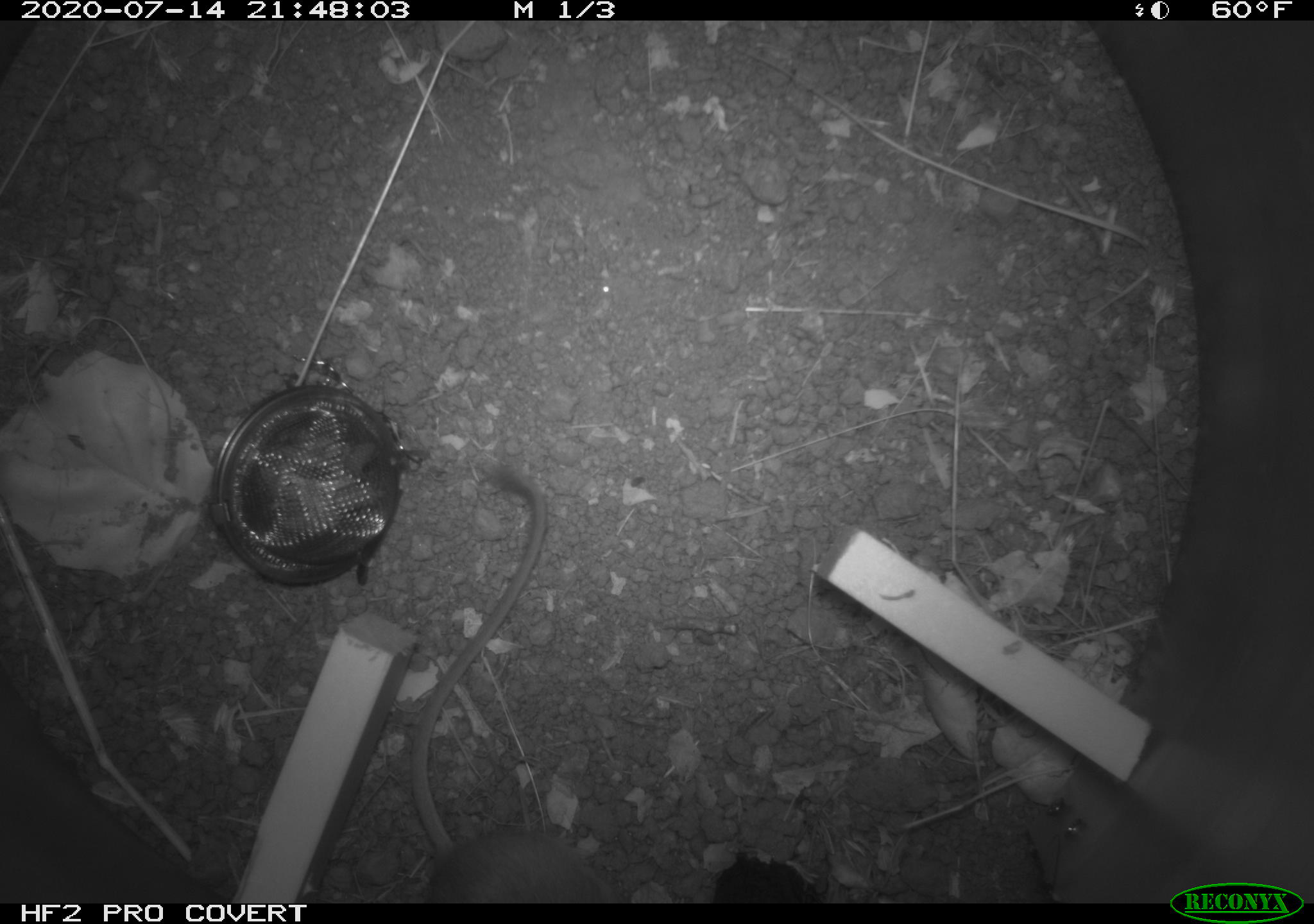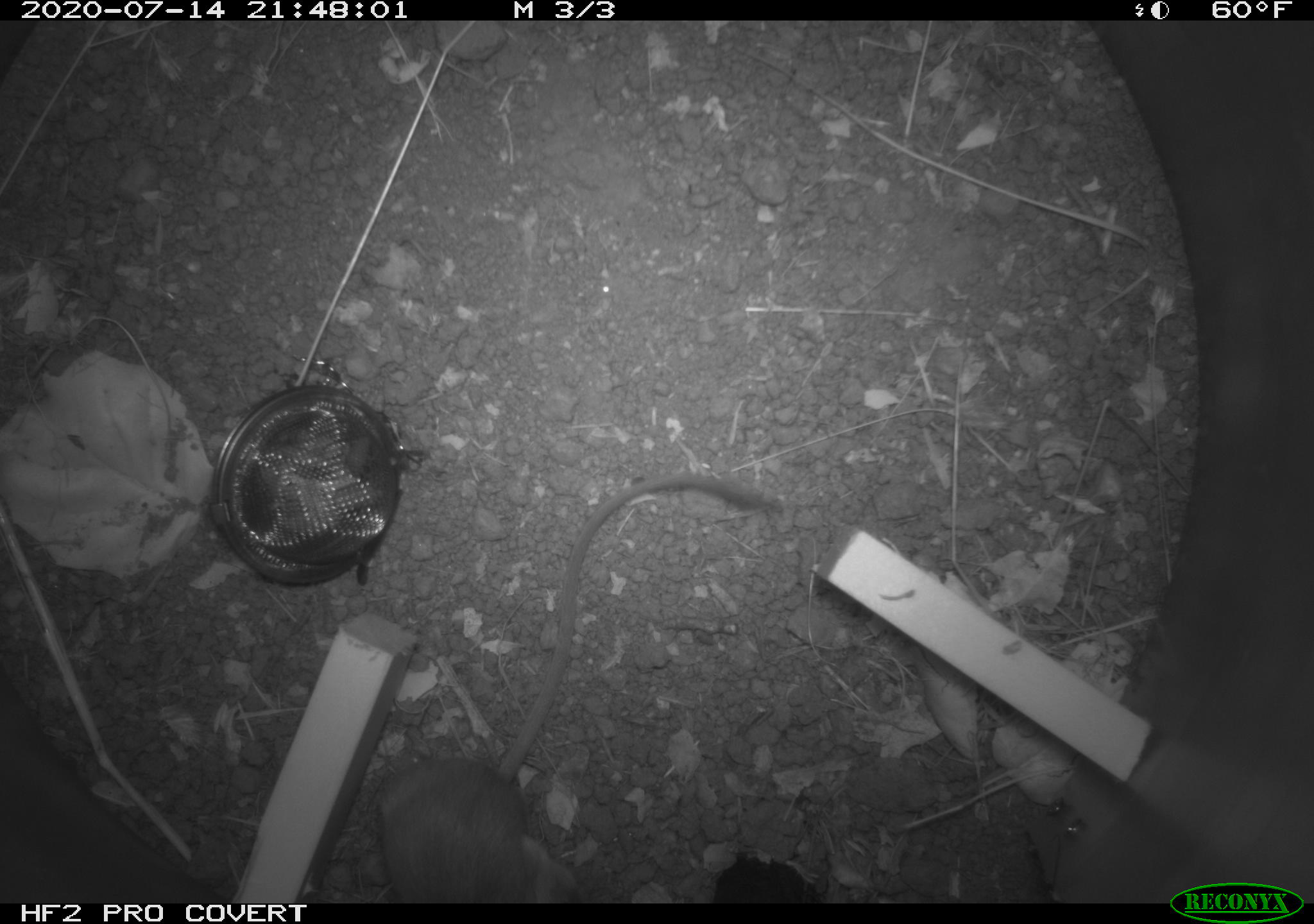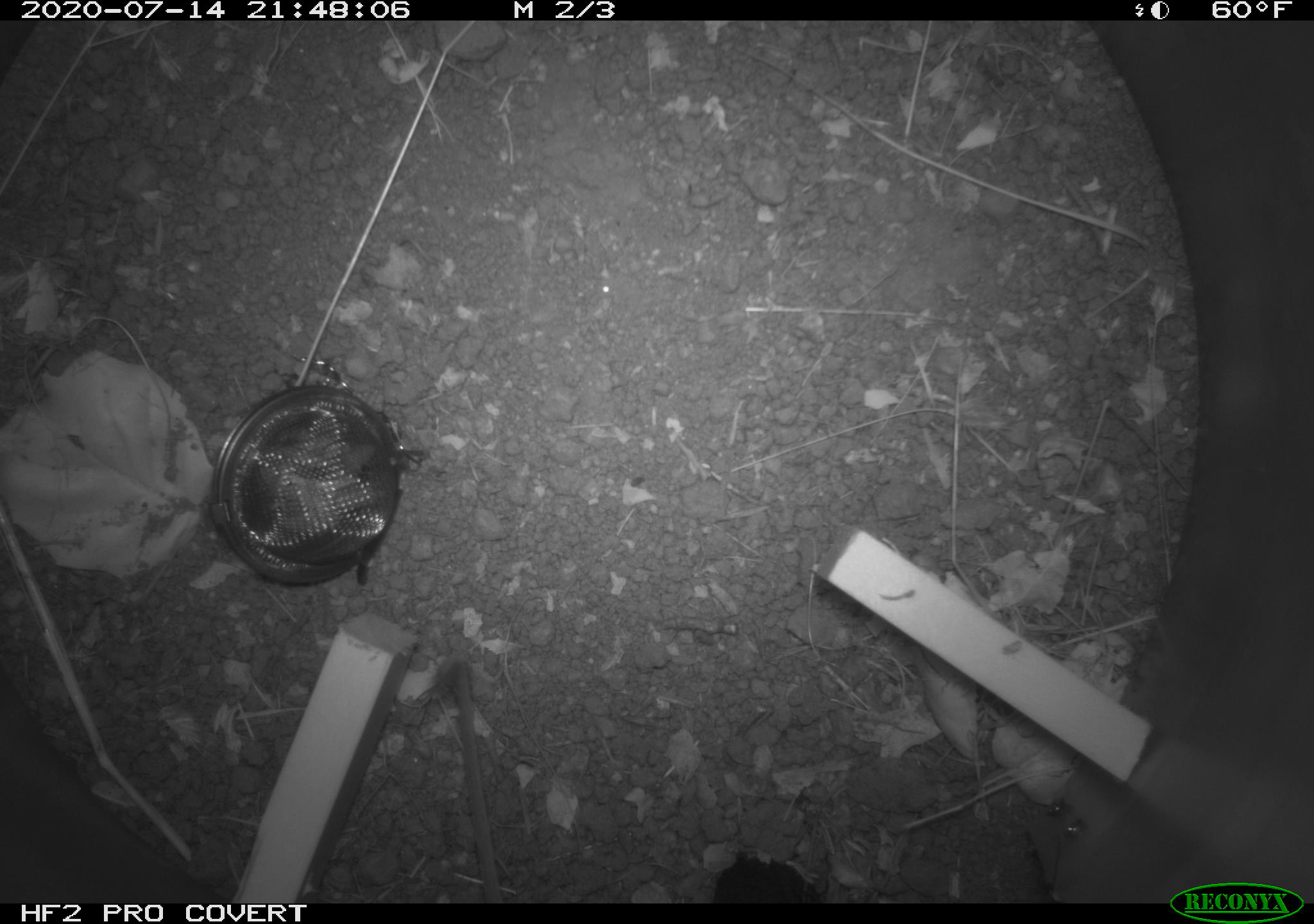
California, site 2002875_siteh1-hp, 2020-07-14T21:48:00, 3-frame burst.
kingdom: Animalia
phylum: Chordata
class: Mammalia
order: Rodentia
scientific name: Rodentia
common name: rodent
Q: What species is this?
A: Rodent (Rodentia).